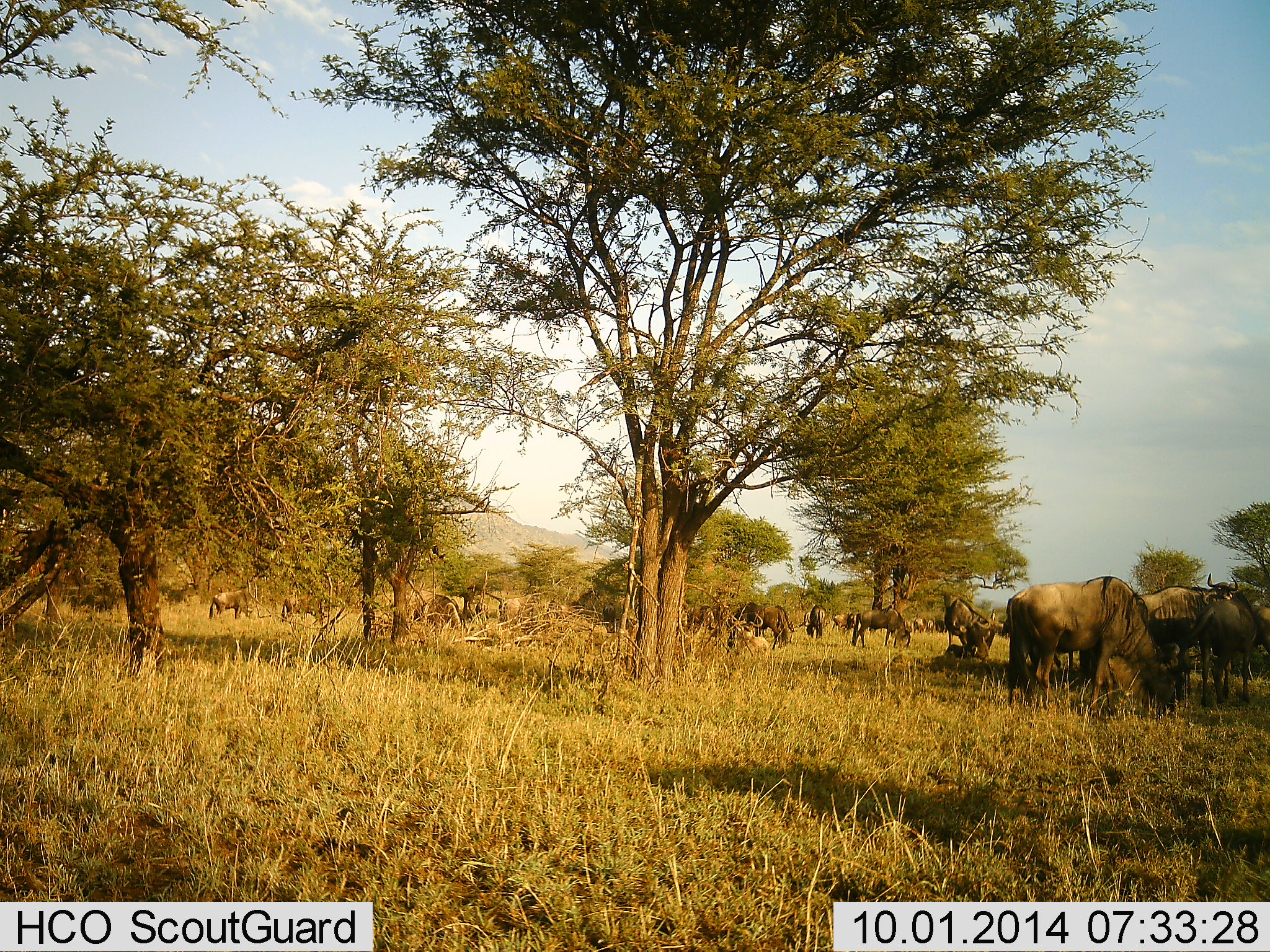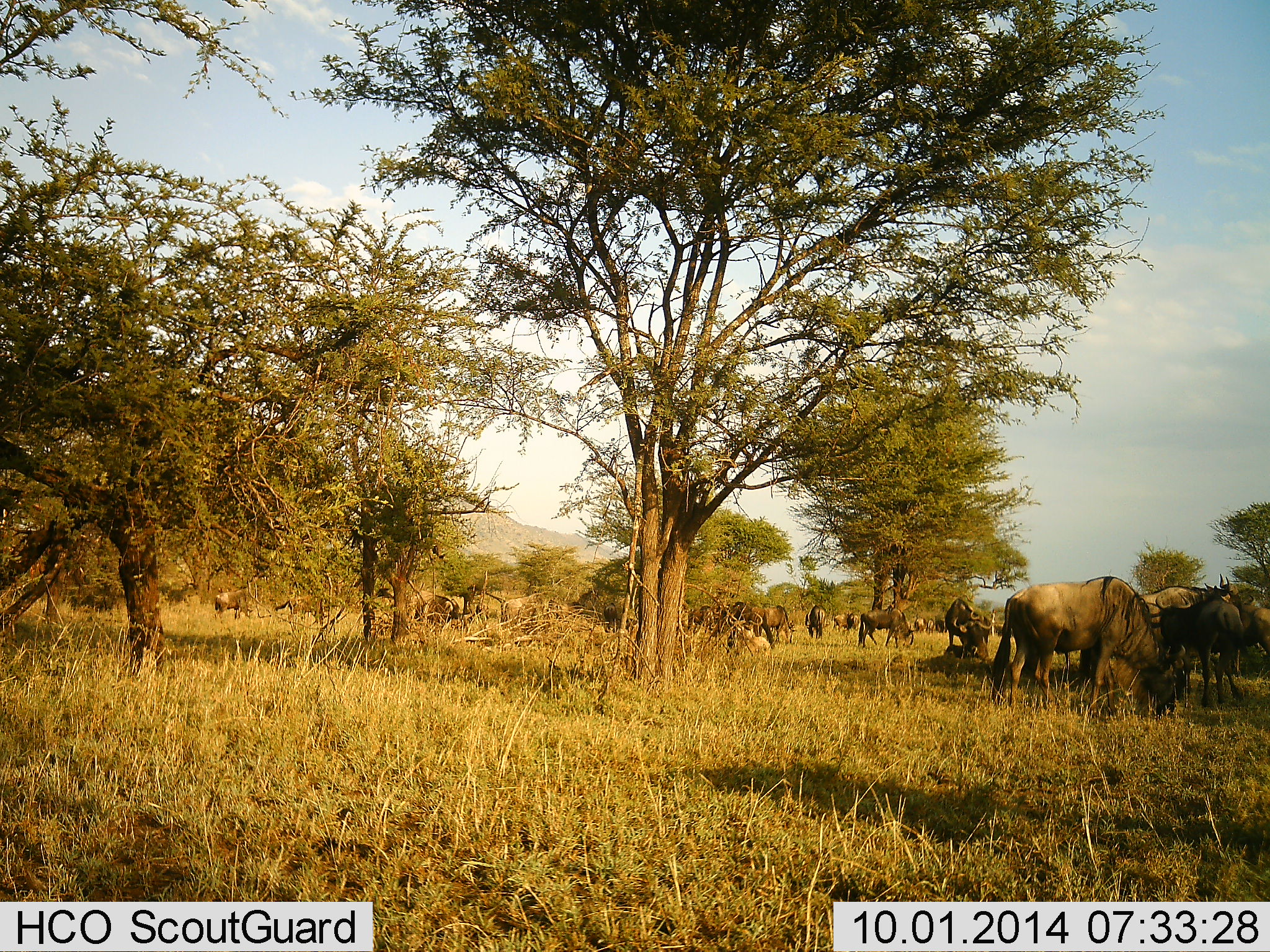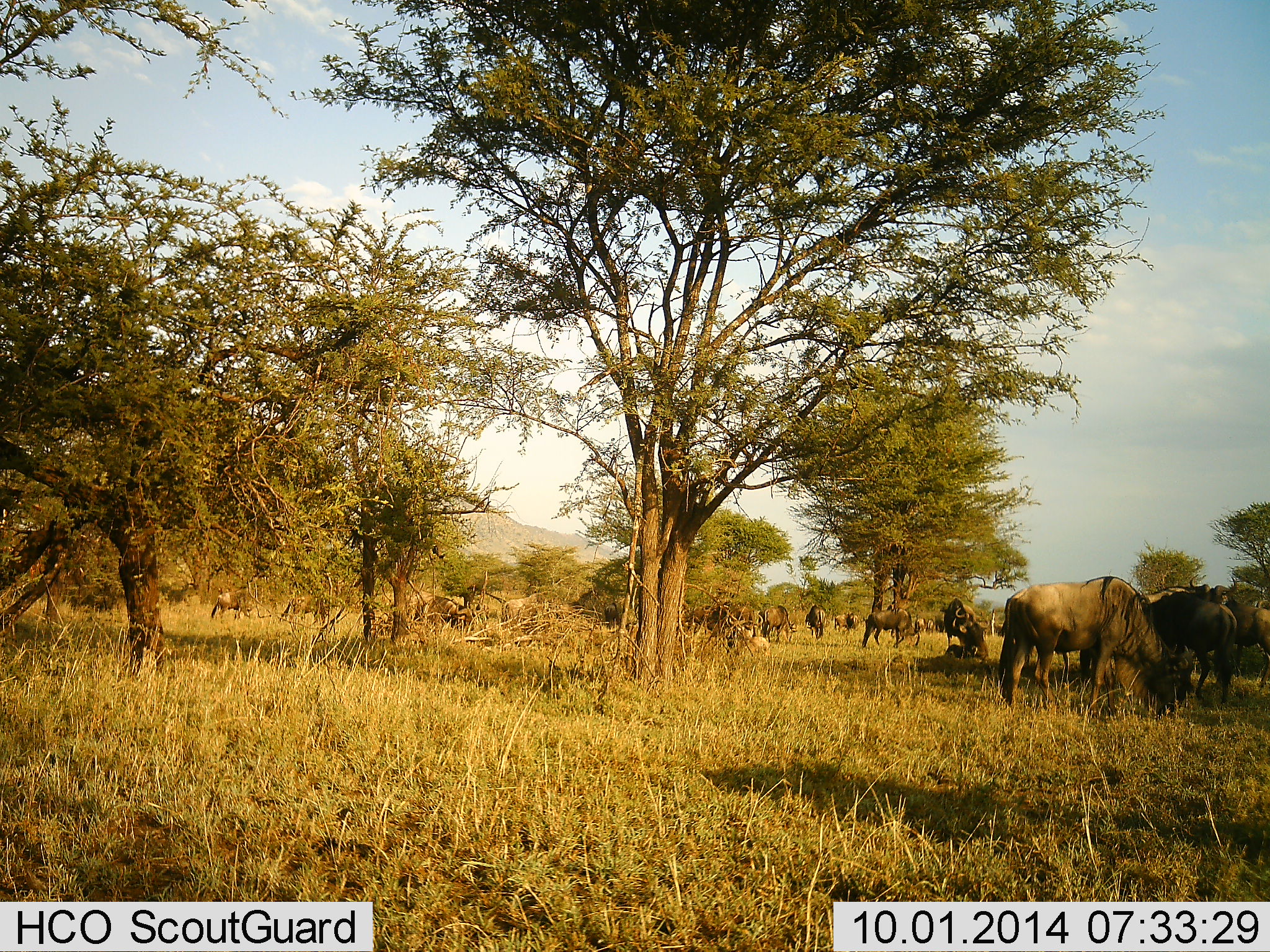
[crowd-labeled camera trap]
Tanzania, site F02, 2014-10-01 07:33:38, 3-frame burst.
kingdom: Animalia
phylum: Chordata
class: Mammalia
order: Artiodactyla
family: Bovidae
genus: Connochaetes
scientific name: Connochaetes taurinus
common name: blue wildebeest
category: wildebeest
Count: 11-50.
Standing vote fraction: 60%.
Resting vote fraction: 30%.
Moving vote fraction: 30%.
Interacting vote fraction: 10%.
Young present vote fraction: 0%.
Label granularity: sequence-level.